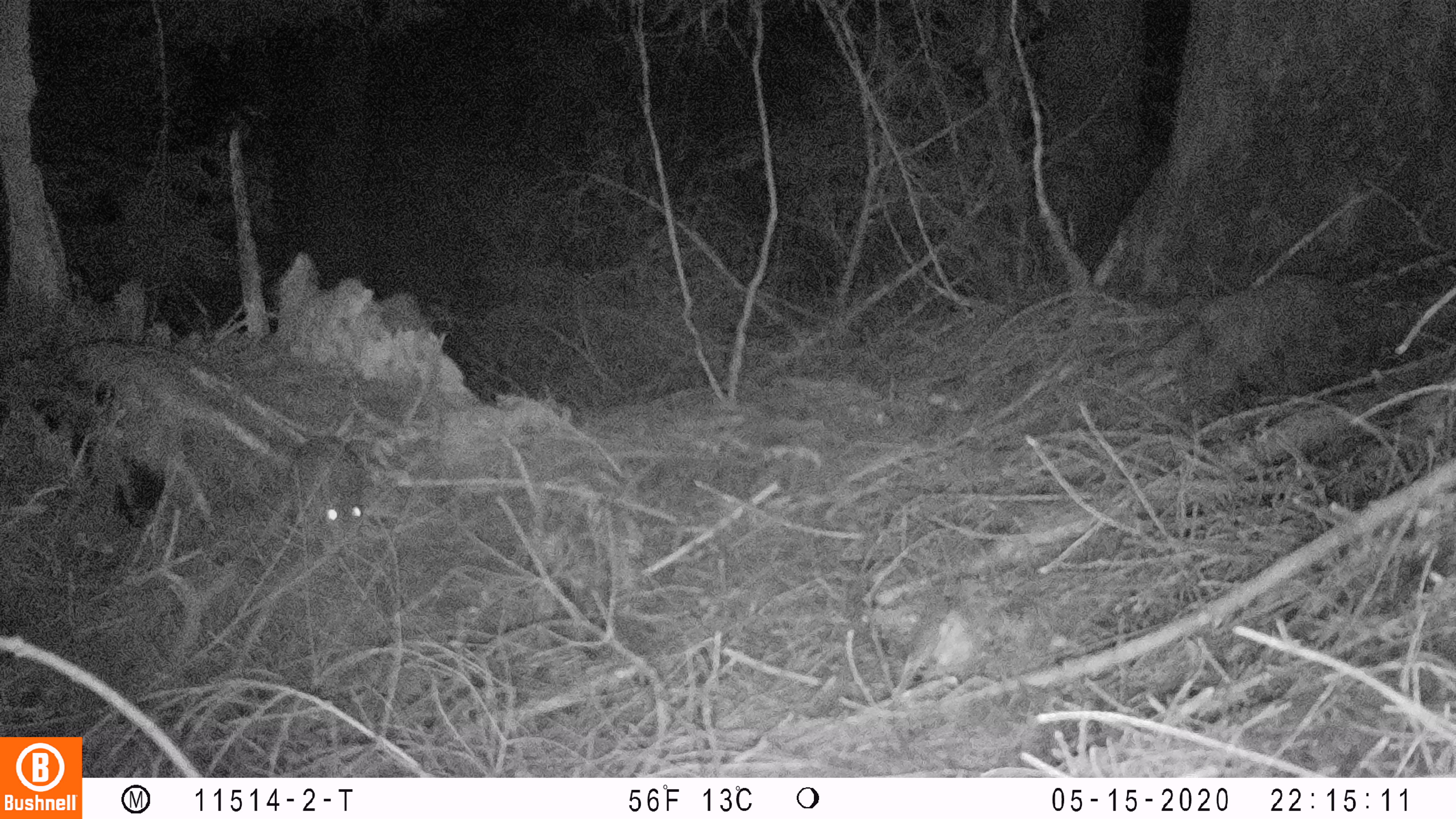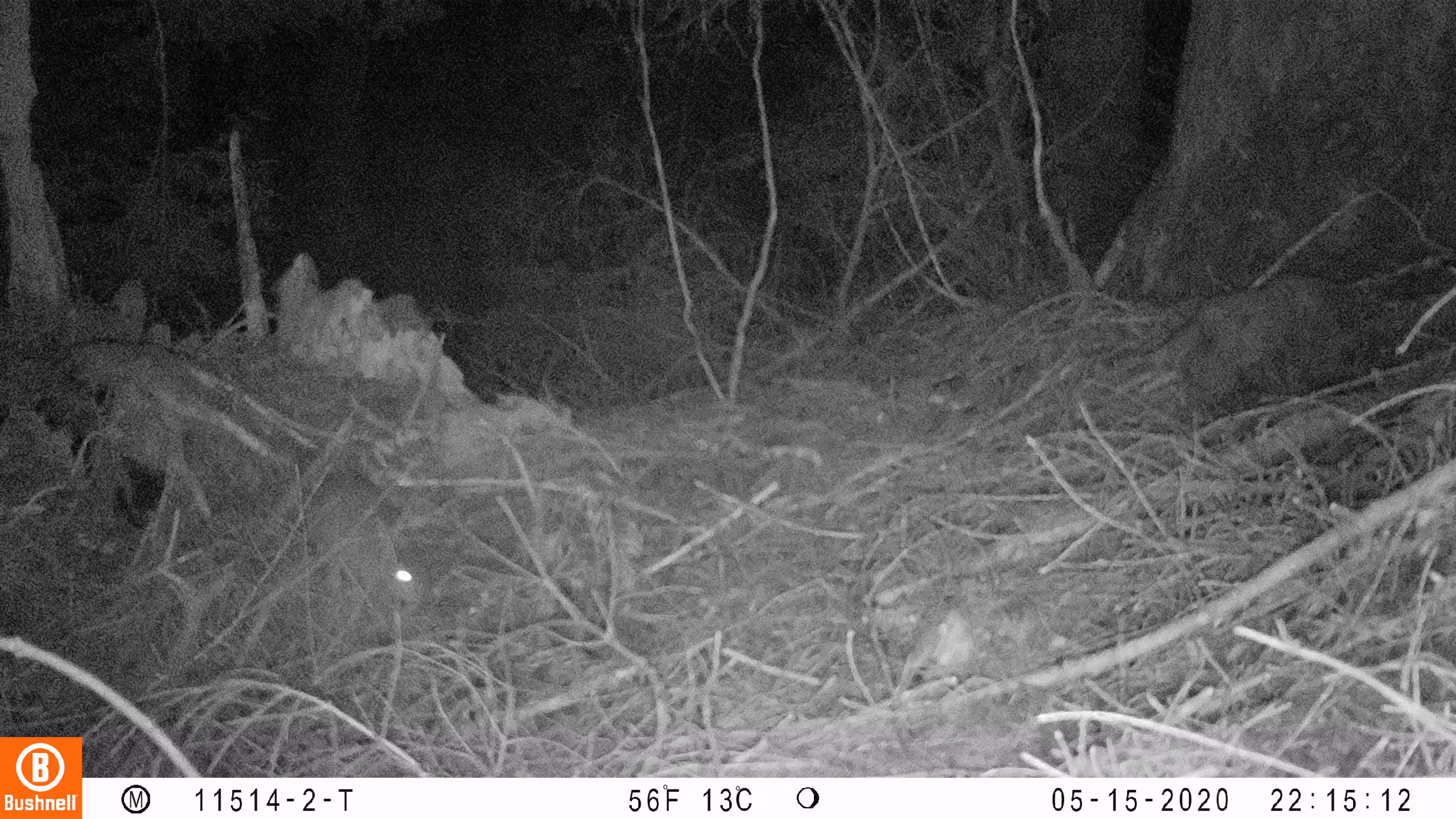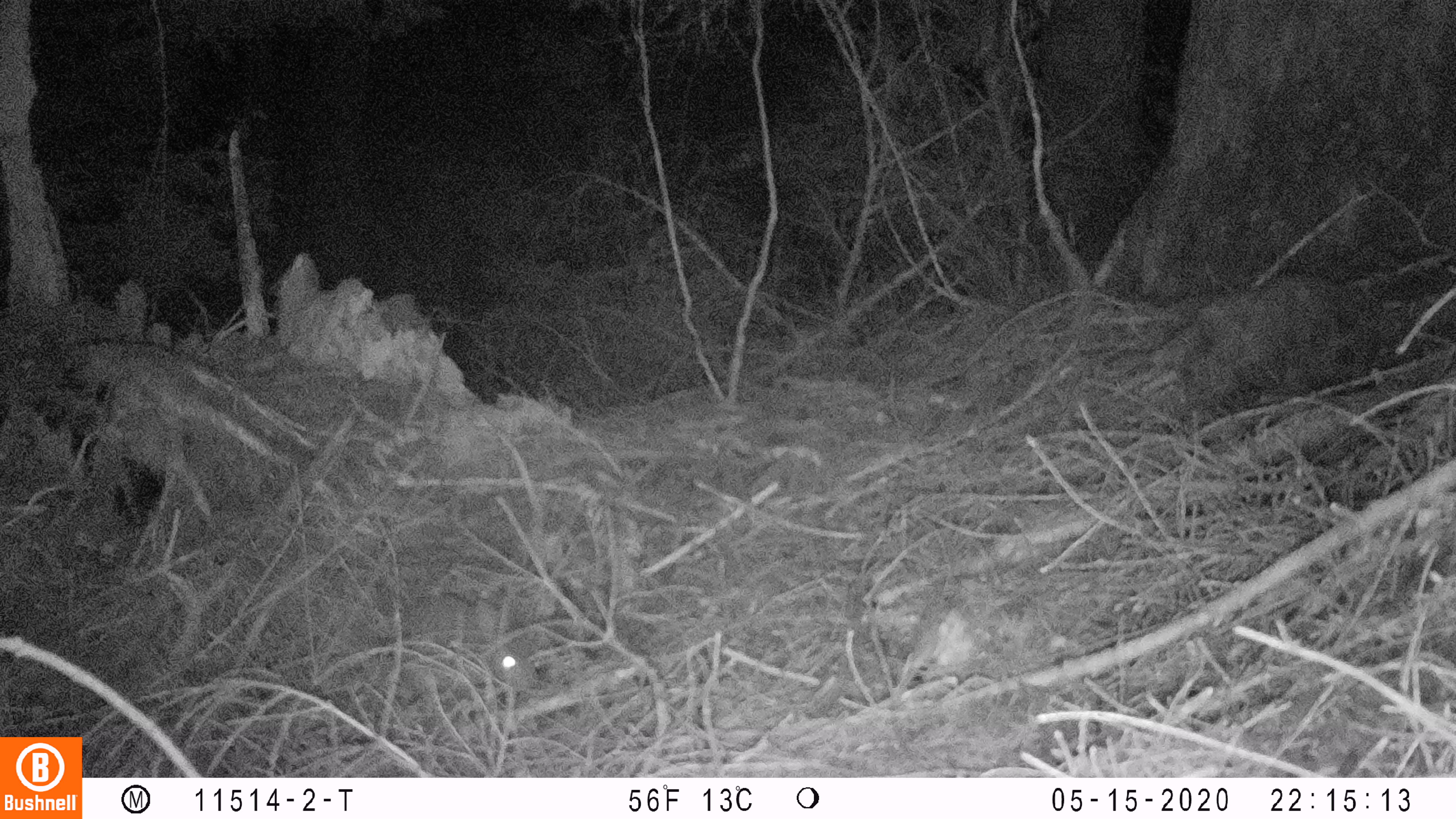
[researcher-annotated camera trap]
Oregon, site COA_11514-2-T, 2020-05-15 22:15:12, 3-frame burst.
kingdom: Animalia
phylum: Chordata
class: Mammalia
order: Lagomorpha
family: Leporidae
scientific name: Leporidae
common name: hares and rabbits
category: leporidae family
Leporidae family (hares and rabbits) (Leporidae).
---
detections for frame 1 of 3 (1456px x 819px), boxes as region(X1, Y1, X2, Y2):
leporidae family: region(288, 432, 367, 558)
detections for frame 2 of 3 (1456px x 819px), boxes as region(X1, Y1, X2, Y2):
leporidae family: region(305, 470, 432, 609)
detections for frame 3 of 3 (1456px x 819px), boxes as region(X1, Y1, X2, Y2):
leporidae family: region(391, 584, 537, 699)